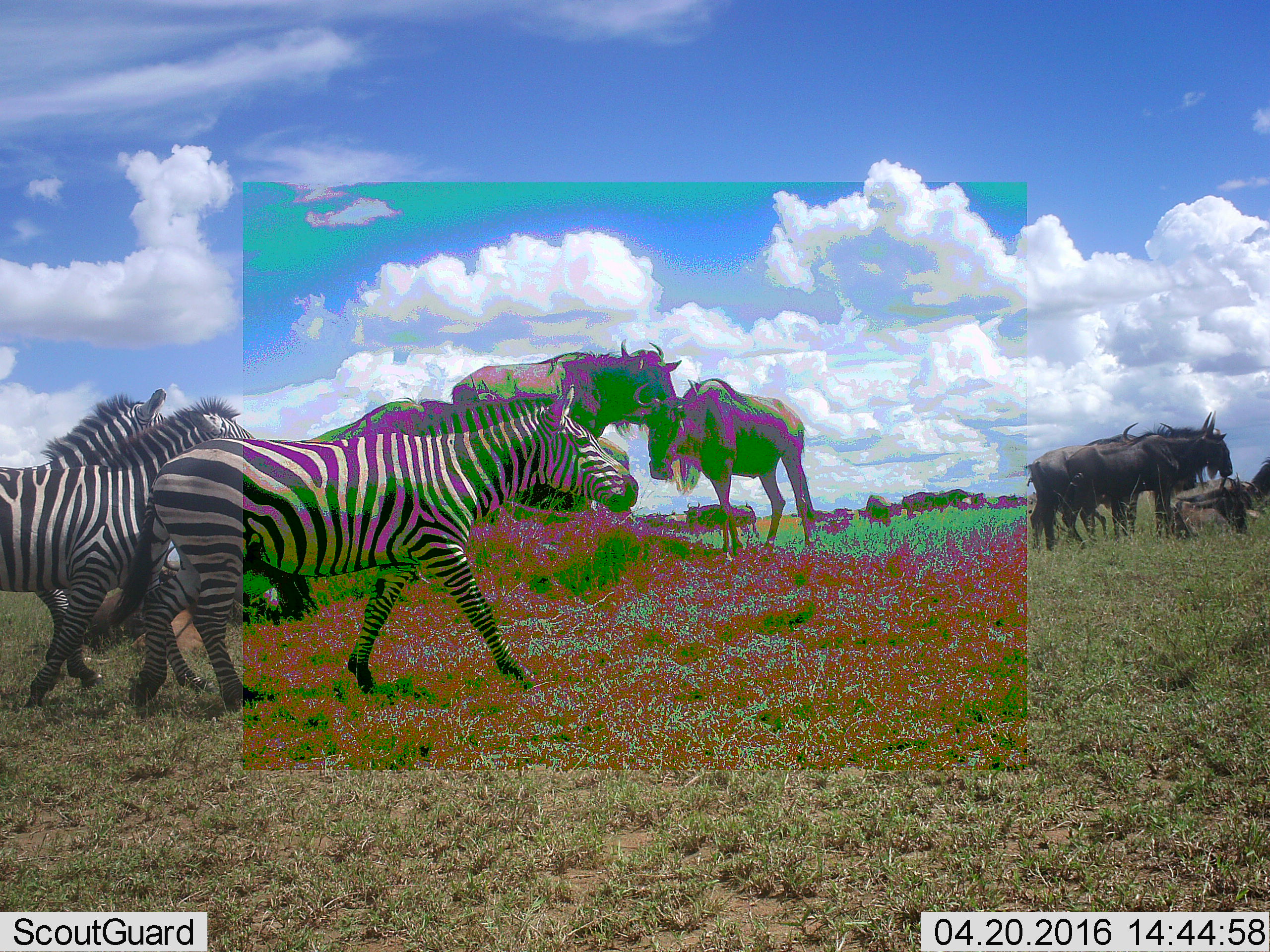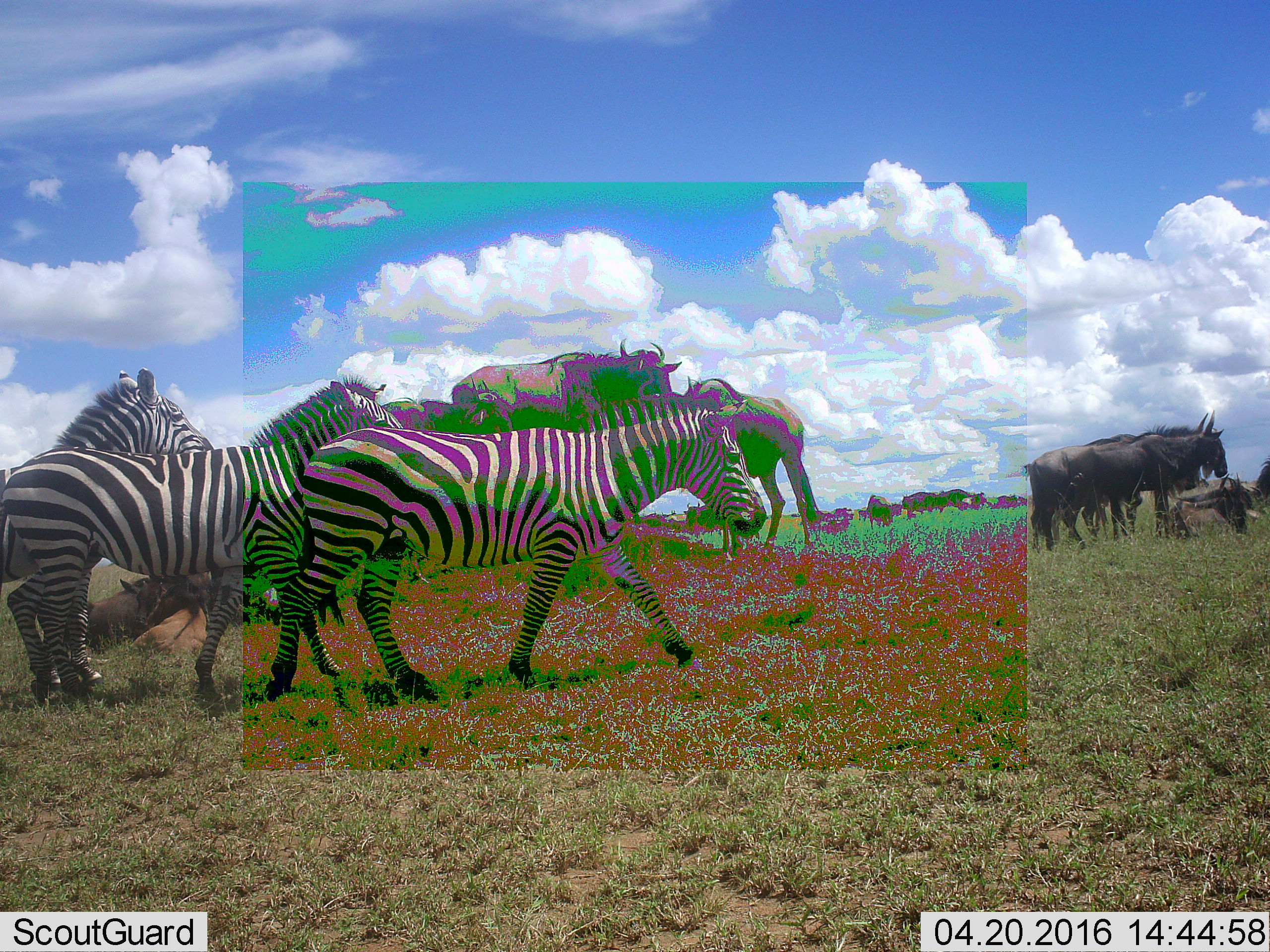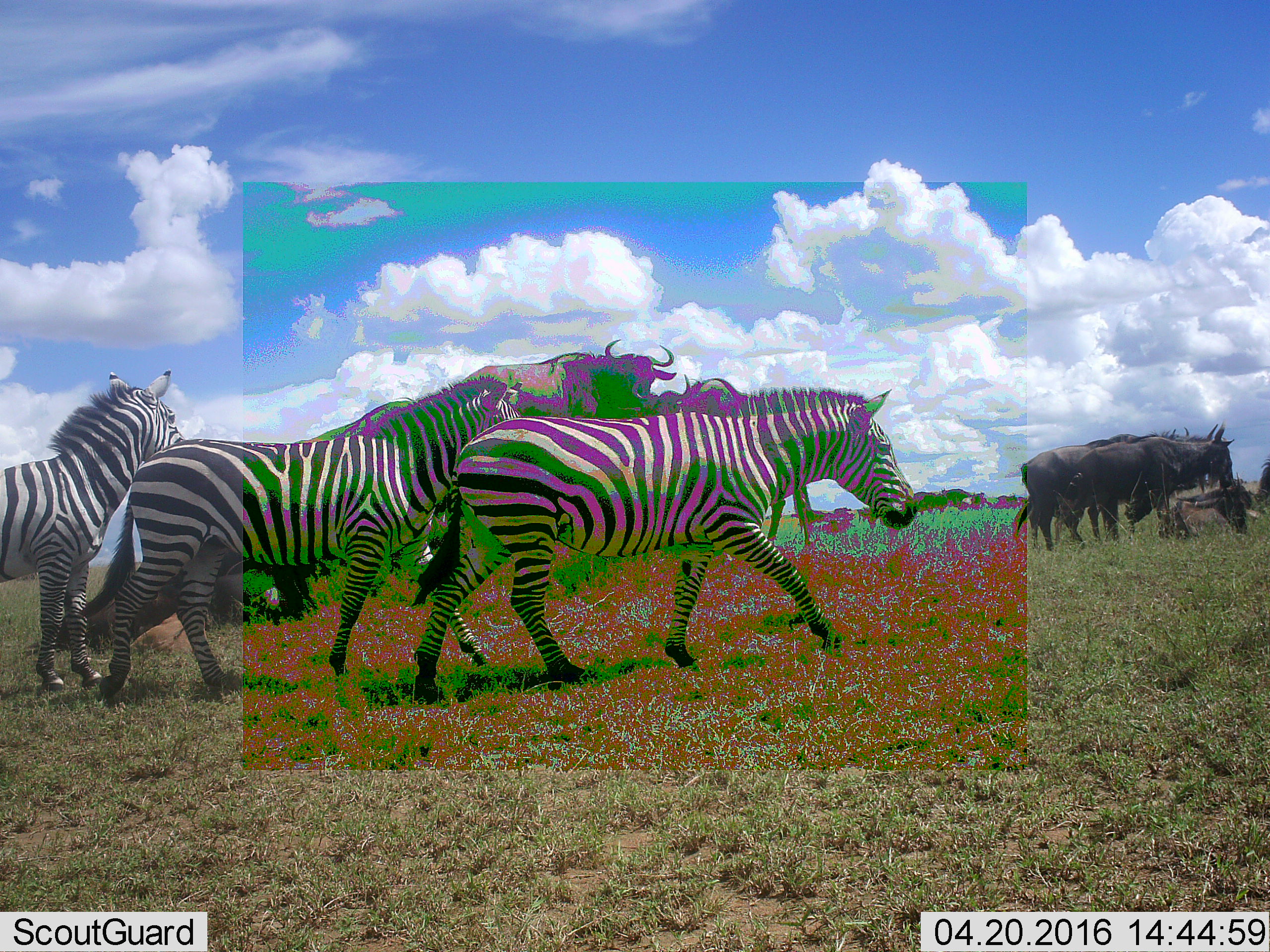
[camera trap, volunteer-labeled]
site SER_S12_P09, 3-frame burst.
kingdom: Animalia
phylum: Chordata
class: Mammalia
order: Artiodactyla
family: Bovidae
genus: Connochaetes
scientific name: Connochaetes taurinus taurinus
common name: blue wildebeest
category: wildebeestblue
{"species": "wildebeestblue (blue wildebeest) (Connochaetes taurinus taurinus)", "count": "11-50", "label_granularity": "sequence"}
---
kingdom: Animalia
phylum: Chordata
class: Mammalia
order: Perissodactyla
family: Equidae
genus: Equus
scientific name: Equus quagga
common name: plains zebra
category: zebraplains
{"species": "zebraplains (plains zebra) (Equus quagga)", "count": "3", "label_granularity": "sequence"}